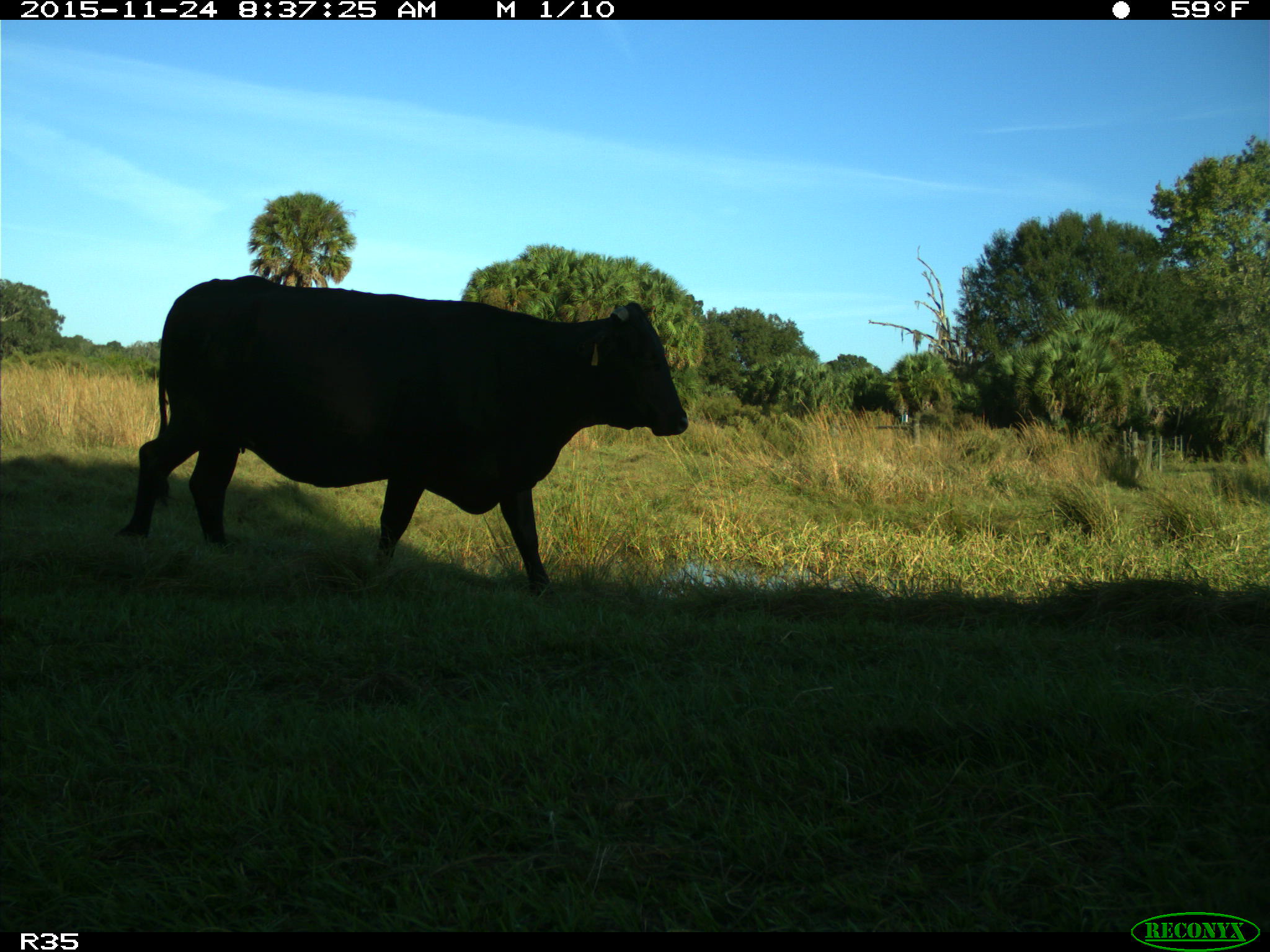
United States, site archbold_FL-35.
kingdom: Animalia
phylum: Chordata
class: Mammalia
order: Artiodactyla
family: Bovidae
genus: Bos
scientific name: Bos taurus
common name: domestic cow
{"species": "Bos taurus (domestic cow)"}